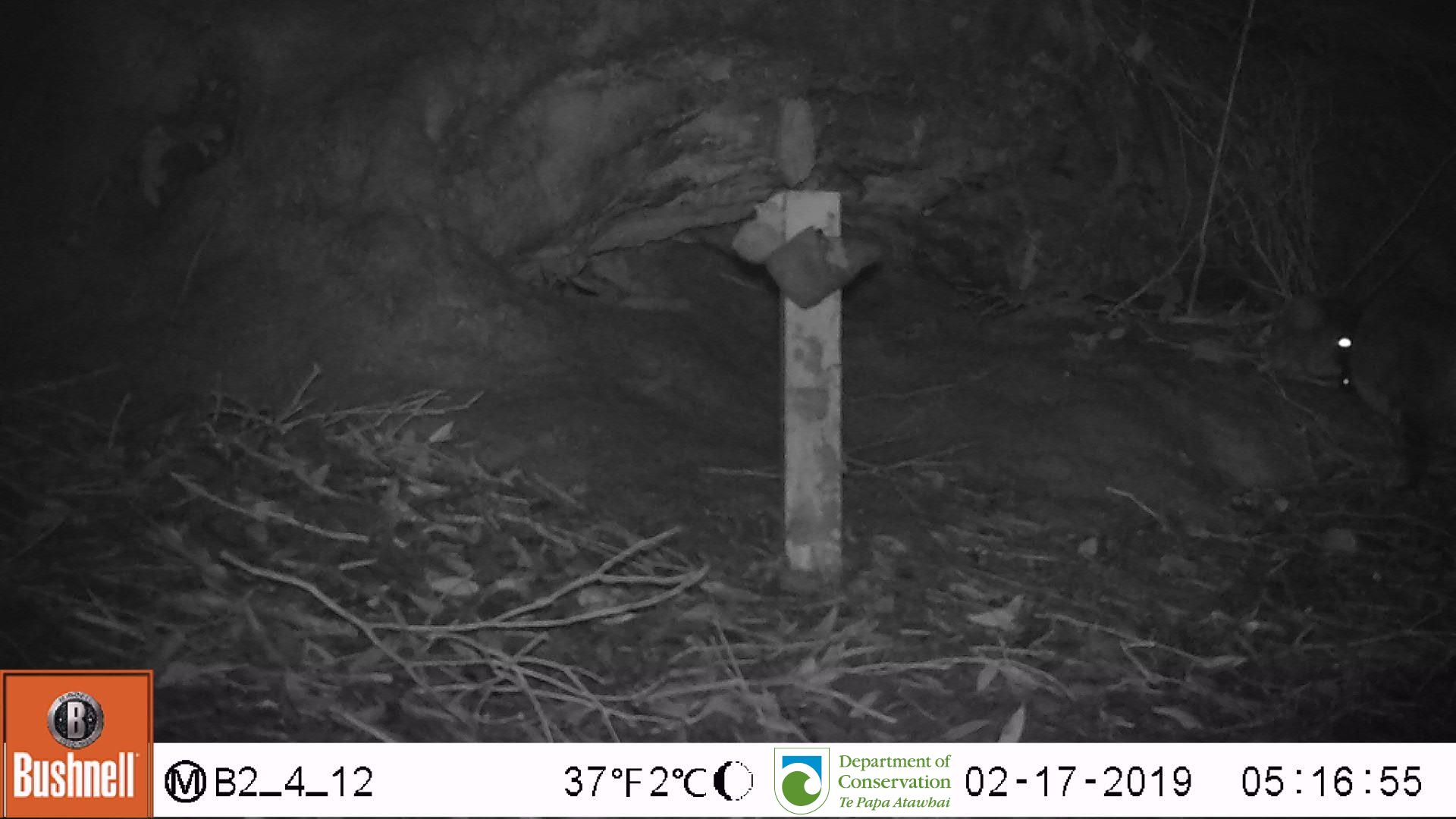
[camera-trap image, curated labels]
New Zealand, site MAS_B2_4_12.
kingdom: Animalia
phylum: Chordata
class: Mammalia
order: Carnivora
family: Felidae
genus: Felis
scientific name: Felis catus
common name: domestic cat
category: cat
Cat (domestic cat) (Felis catus).